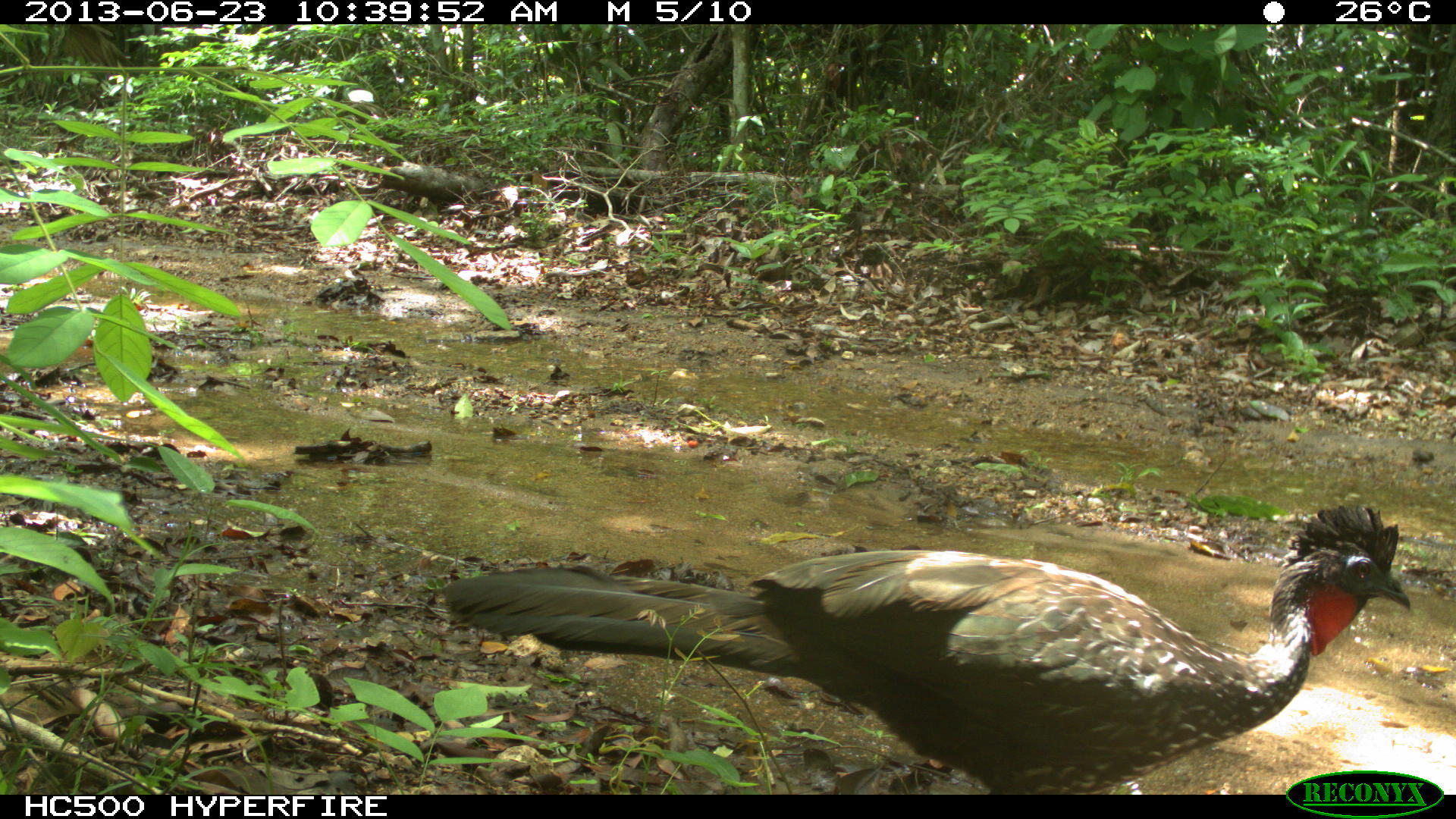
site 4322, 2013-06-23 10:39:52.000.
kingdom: Animalia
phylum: Chordata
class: Aves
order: Galliformes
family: Cracidae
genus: Penelope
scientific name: Penelope purpurascens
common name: crested guan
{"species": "Penelope purpurascens (crested guan)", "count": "1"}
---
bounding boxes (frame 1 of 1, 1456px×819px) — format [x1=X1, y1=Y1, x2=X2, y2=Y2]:
penelope purpurascens: [x1=440, y1=503, x2=1411, y2=794]